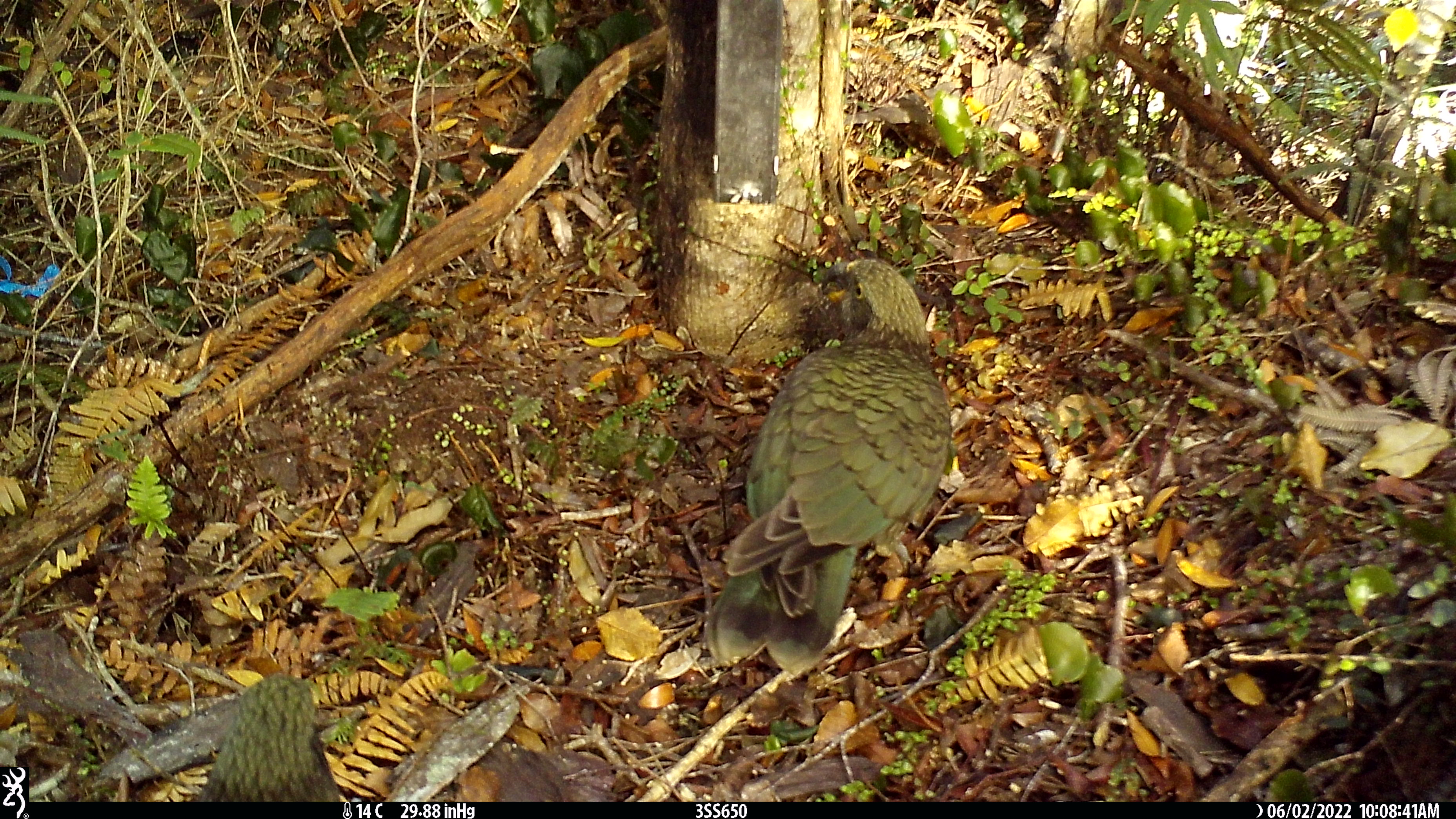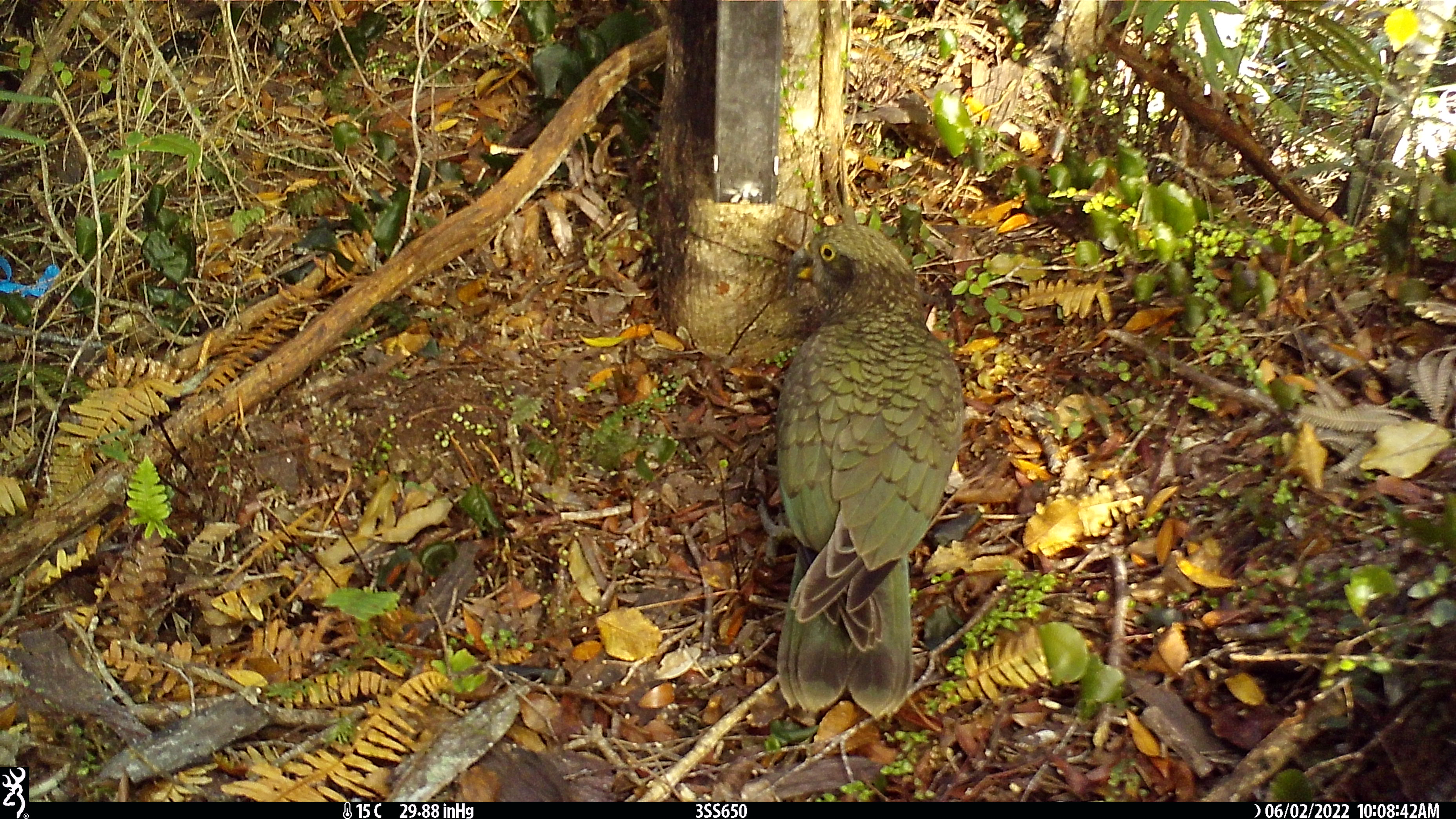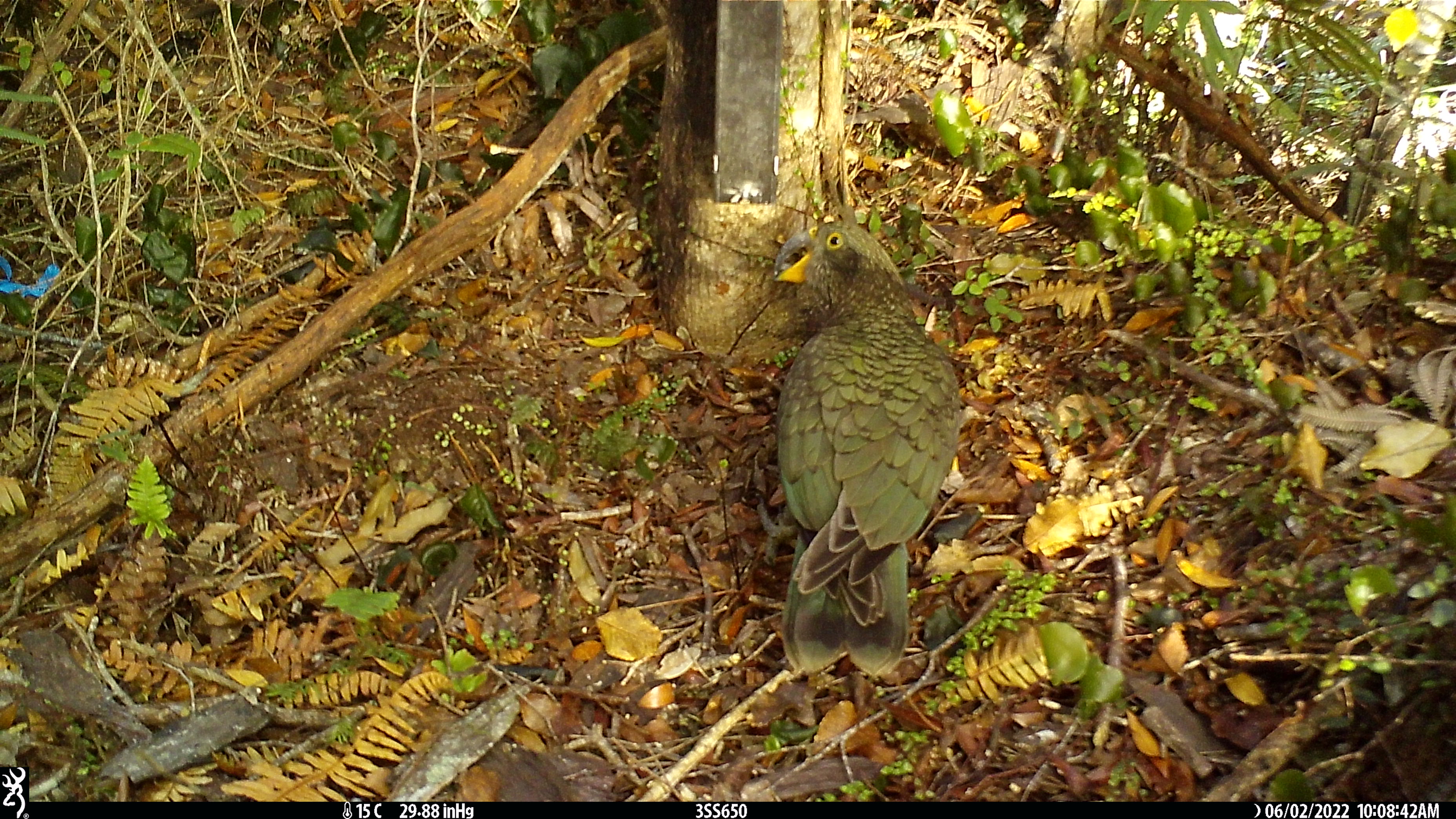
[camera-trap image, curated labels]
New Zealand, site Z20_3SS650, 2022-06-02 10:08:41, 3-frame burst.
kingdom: Animalia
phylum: Chordata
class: Aves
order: Psittaciformes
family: Strigopidae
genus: Nestor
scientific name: Nestor notabilis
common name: kea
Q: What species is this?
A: Kea (Nestor notabilis).